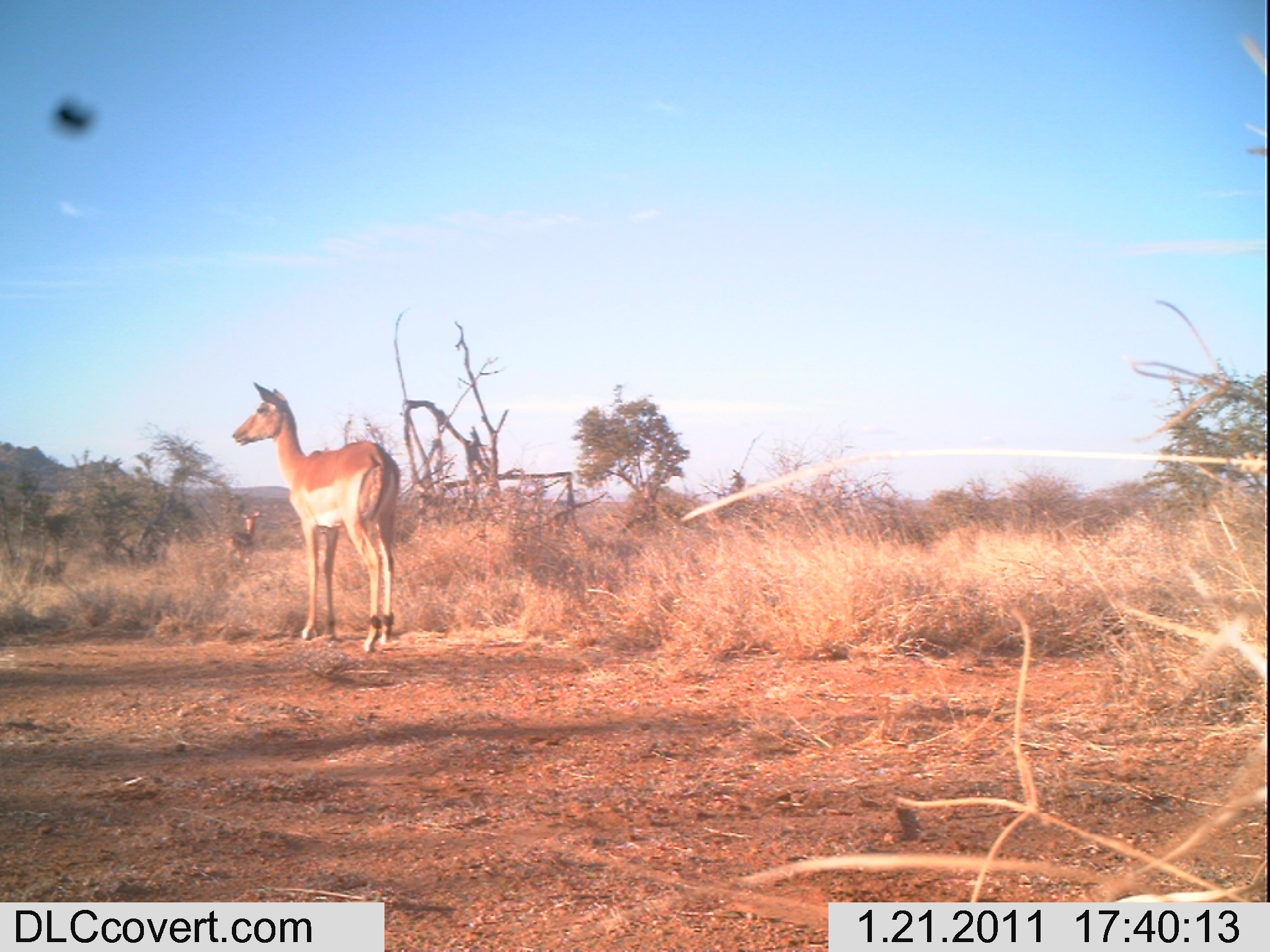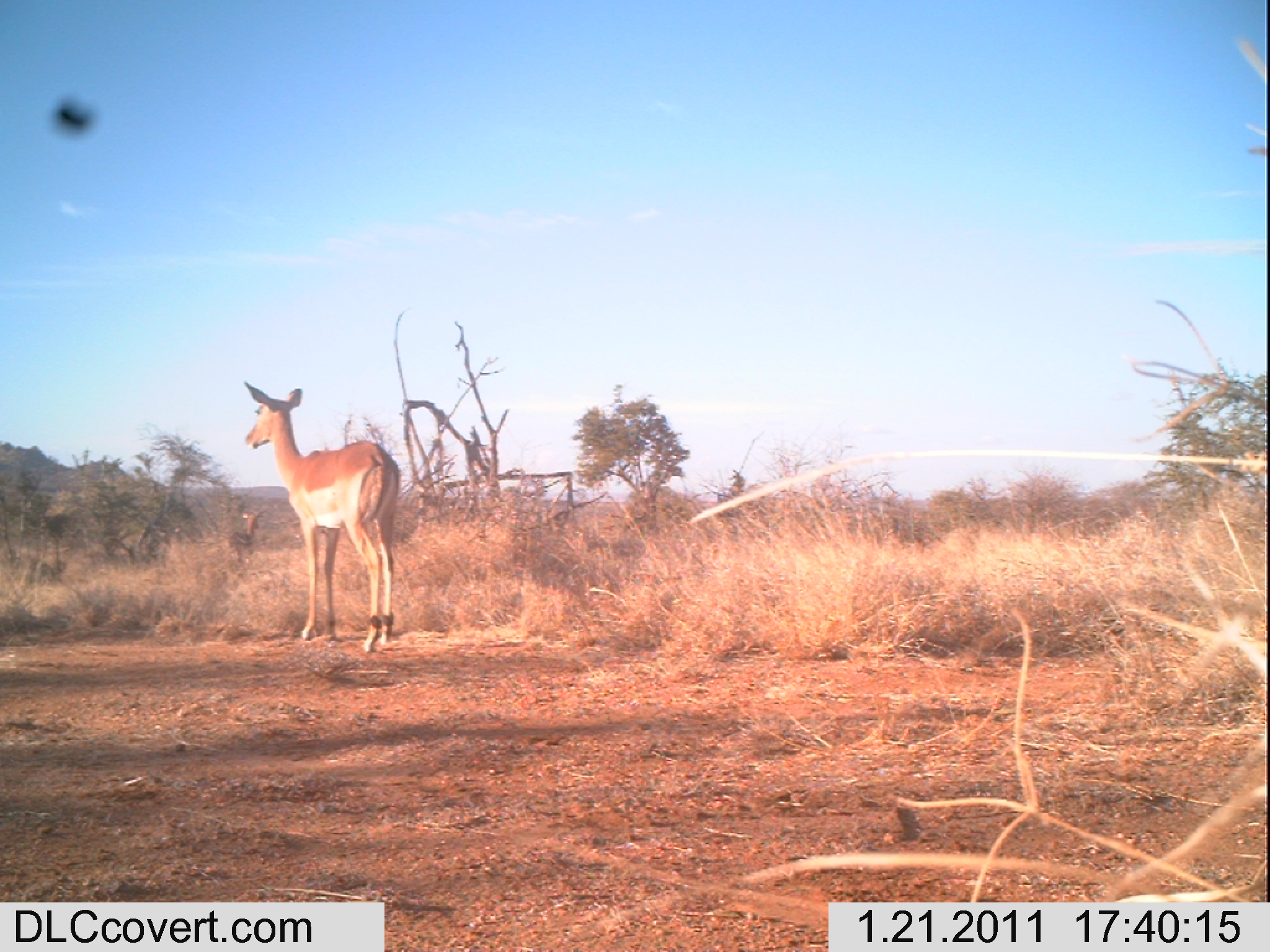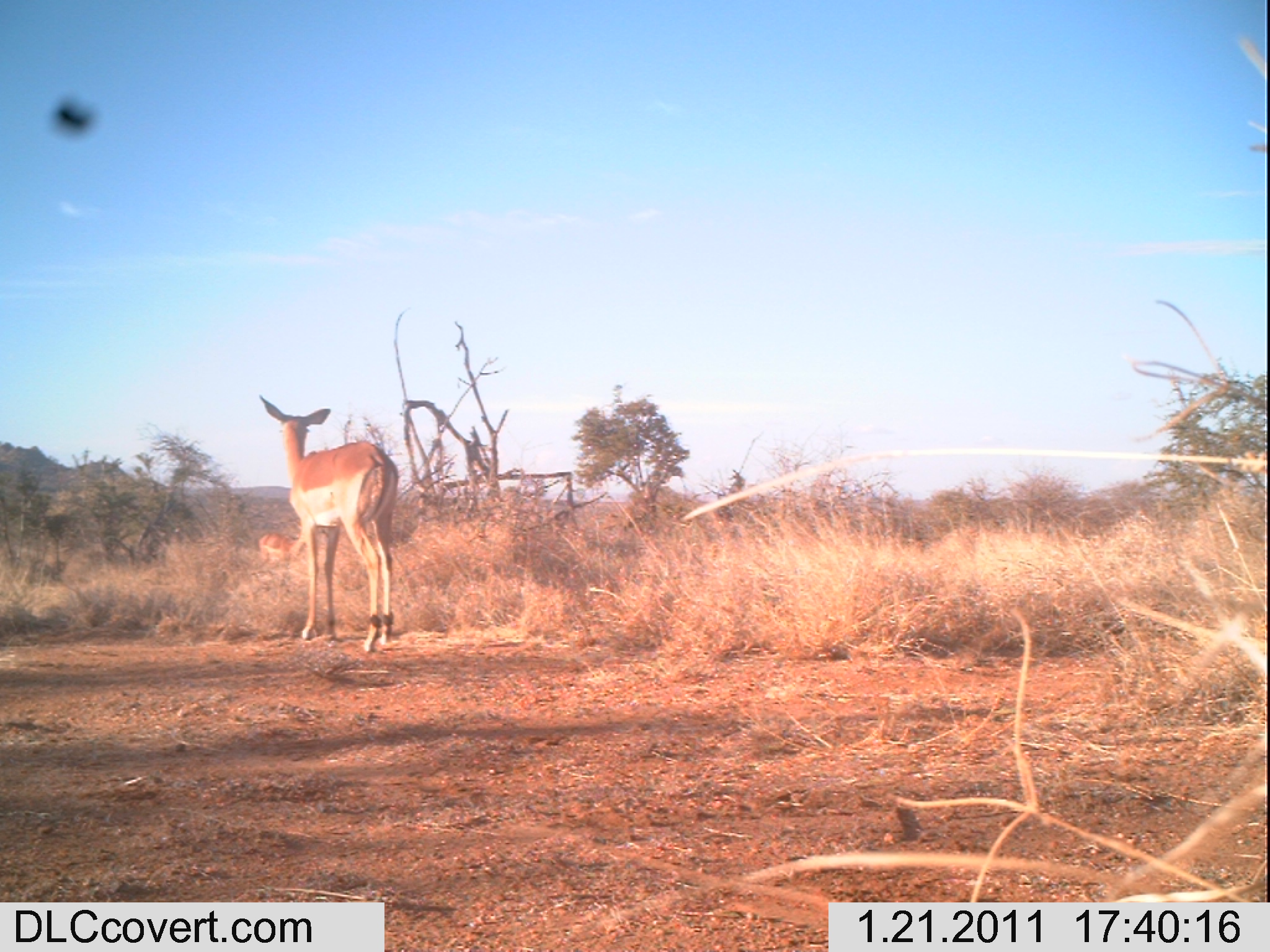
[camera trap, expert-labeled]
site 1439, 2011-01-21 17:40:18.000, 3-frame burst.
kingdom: Animalia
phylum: Chordata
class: Mammalia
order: Artiodactyla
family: Bovidae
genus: Aepyceros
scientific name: Aepyceros melampus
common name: impala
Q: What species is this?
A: Aepyceros melampus (impala).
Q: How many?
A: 2.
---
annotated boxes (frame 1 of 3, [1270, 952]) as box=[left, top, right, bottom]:
aepyceros melampus: box=[231, 379, 401, 651]; box=[227, 508, 261, 563]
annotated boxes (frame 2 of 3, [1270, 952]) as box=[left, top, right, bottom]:
aepyceros melampus: box=[241, 379, 401, 653]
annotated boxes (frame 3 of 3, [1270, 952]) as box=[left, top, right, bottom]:
aepyceros melampus: box=[257, 393, 400, 653]; box=[253, 525, 328, 565]